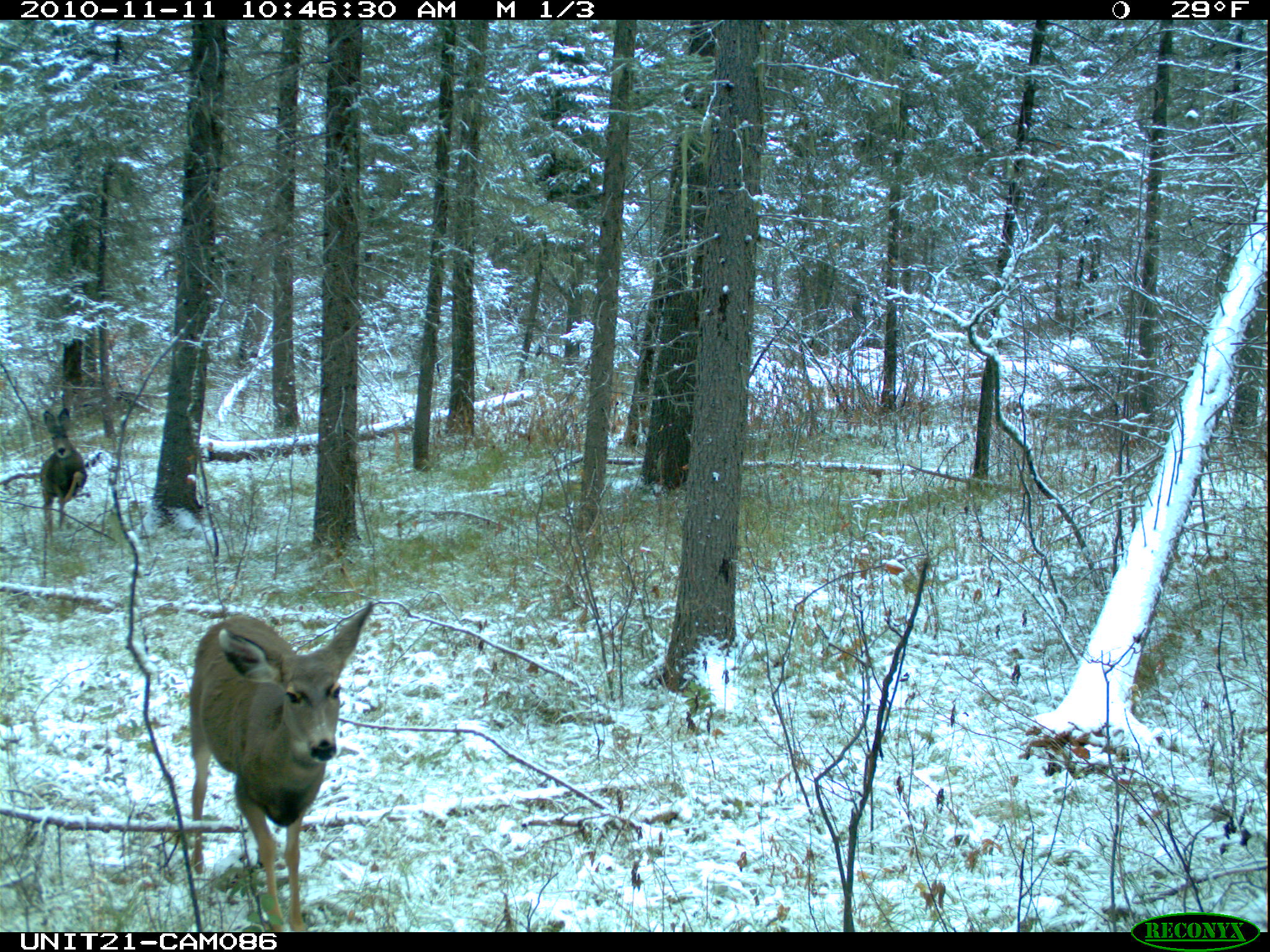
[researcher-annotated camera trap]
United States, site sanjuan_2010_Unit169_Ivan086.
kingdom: Animalia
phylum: Chordata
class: Mammalia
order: Artiodactyla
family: Cervidae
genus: Odocoileus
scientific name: Odocoileus hemionus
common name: mule deer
Odocoileus hemionus (mule deer).